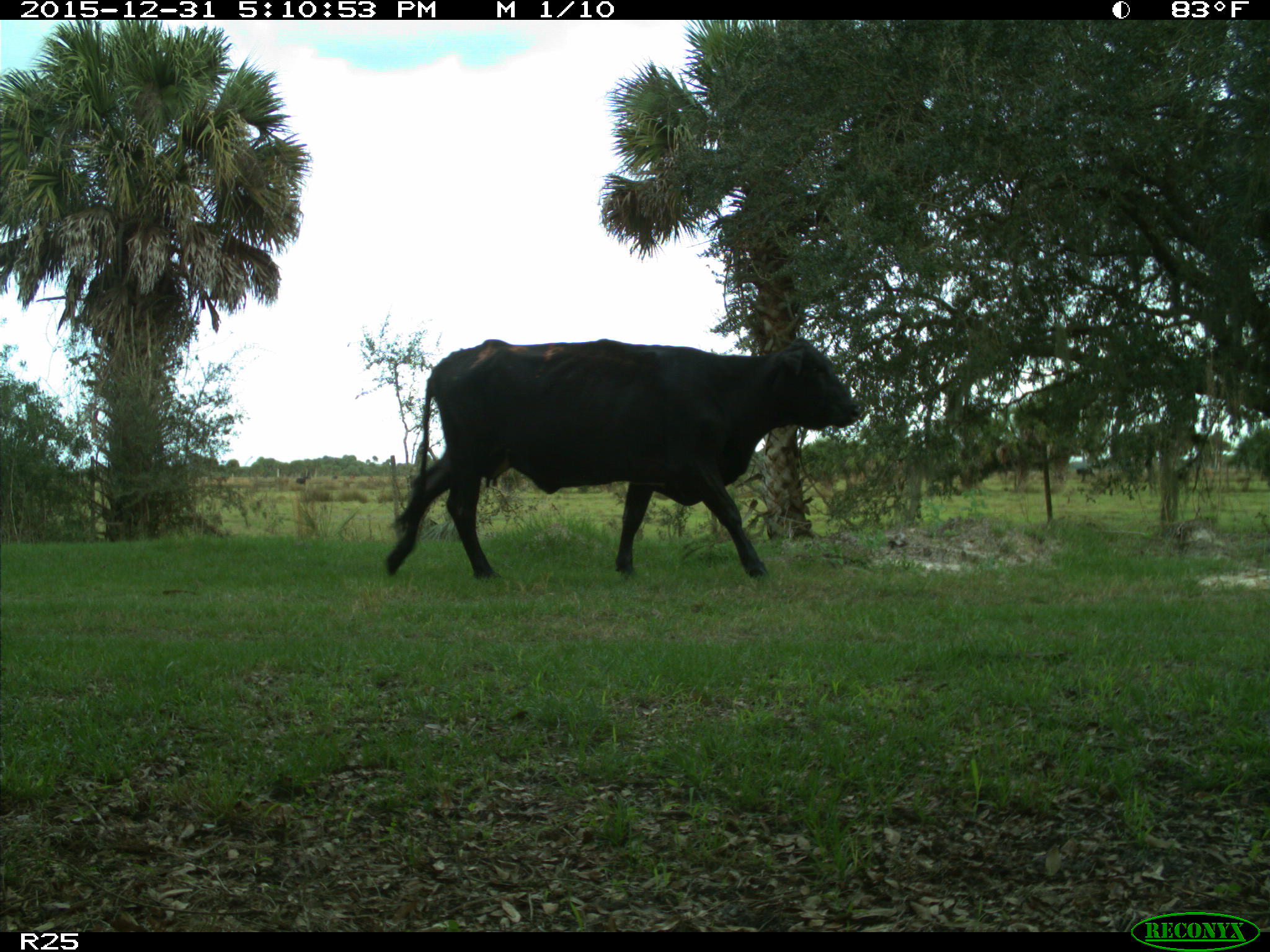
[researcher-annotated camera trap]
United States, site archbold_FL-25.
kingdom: Animalia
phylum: Chordata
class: Mammalia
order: Artiodactyla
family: Bovidae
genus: Bos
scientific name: Bos taurus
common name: domestic cow